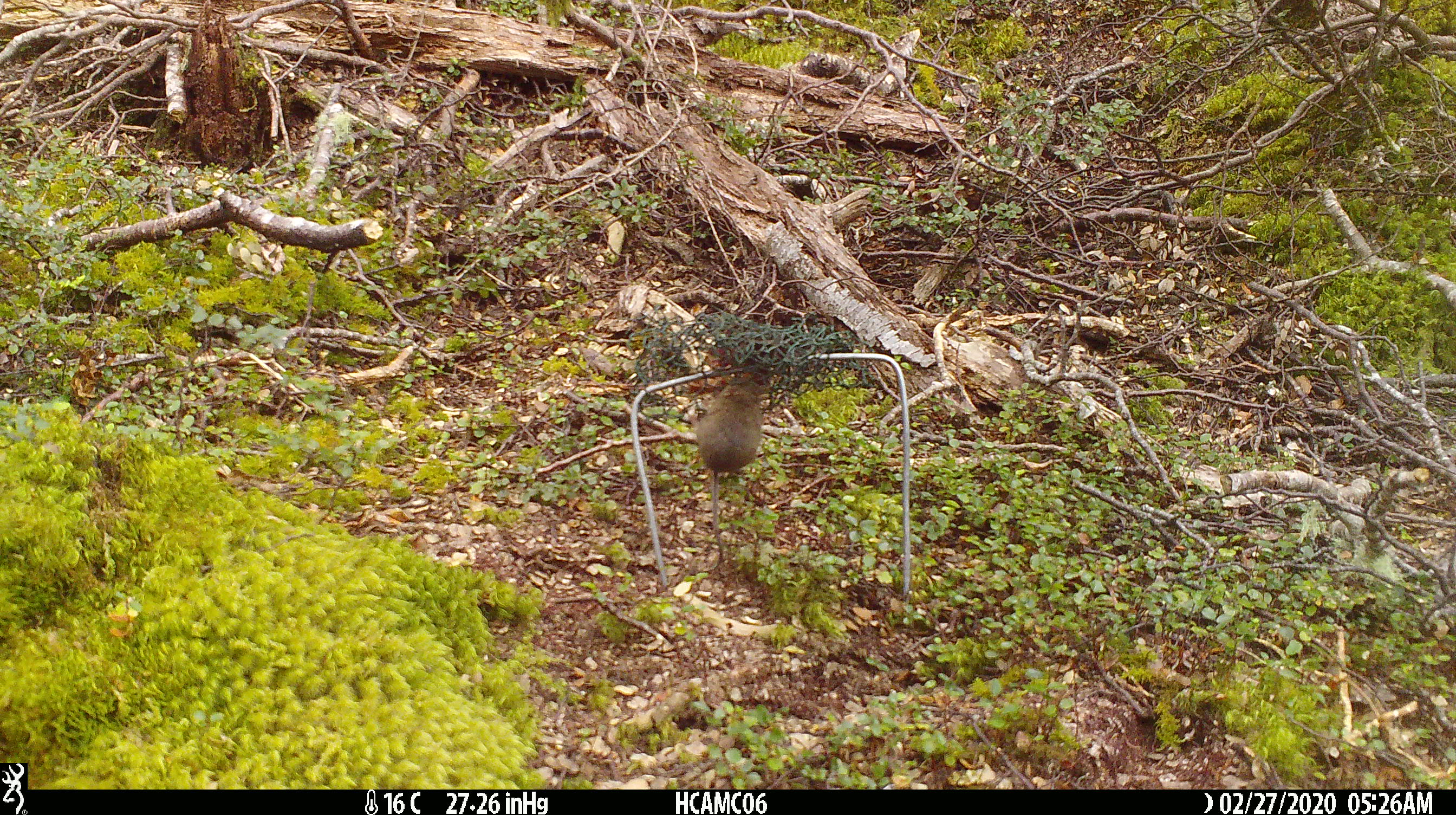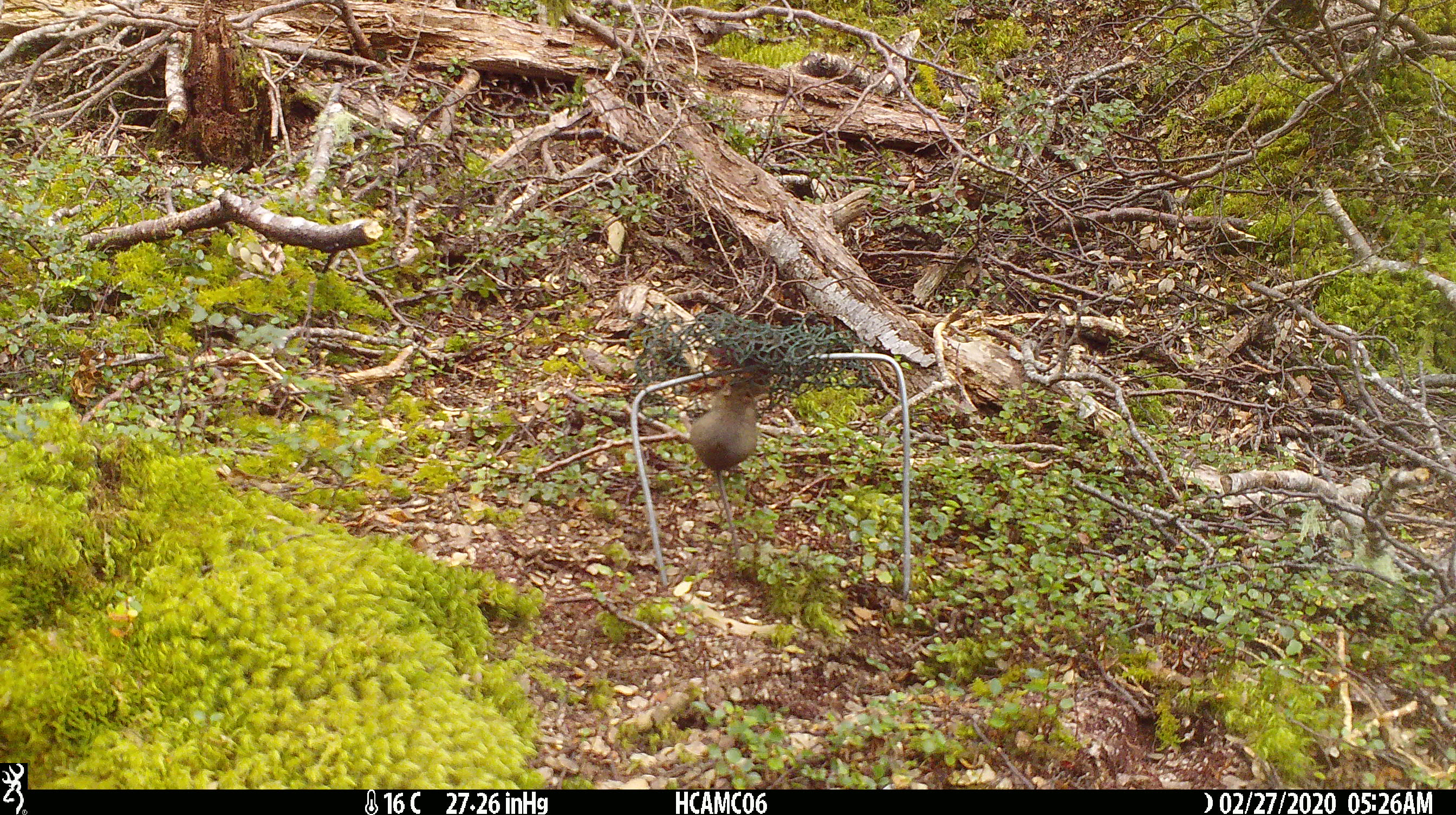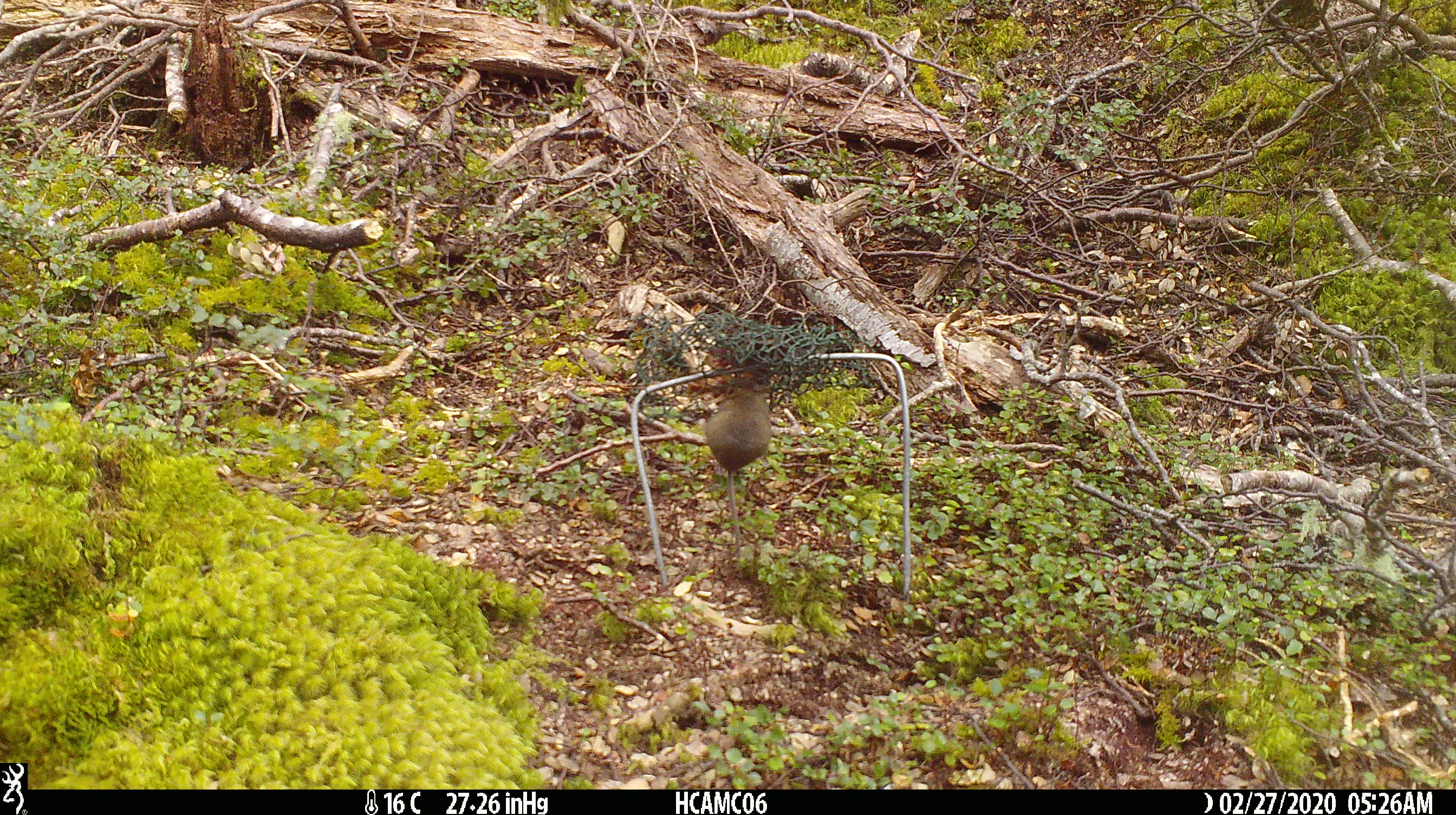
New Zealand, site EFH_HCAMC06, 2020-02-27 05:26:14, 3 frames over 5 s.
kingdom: Animalia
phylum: Chordata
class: Mammalia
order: Rodentia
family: Muridae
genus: Mus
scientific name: Mus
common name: mouse